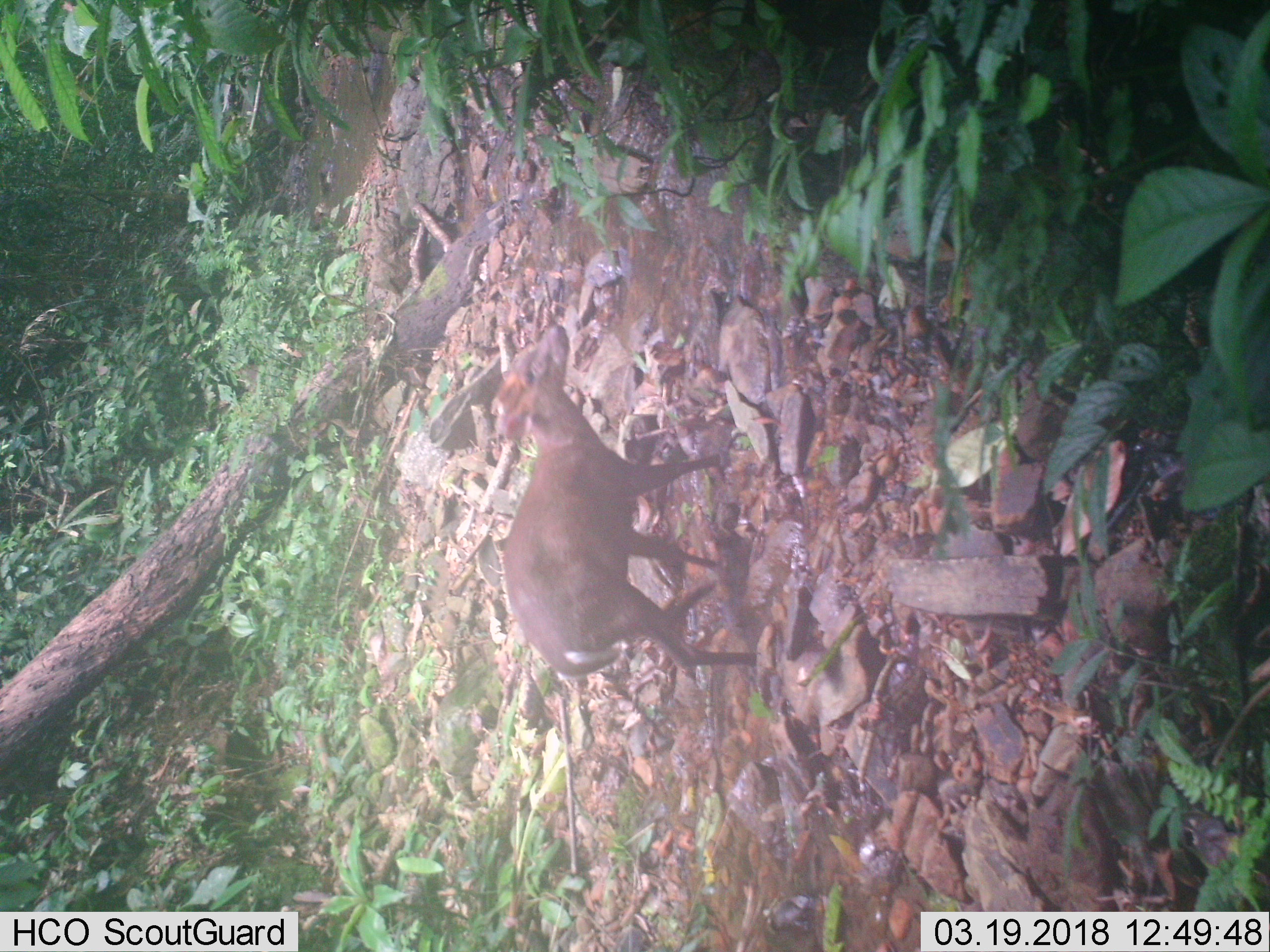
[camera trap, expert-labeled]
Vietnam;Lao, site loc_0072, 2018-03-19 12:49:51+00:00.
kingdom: Animalia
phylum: Chordata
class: Mammalia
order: Artiodactyla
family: Cervidae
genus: Muntiacus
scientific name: Muntiacus rooseveltorum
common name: roosevelt's muntjac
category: roosevelts muntjac group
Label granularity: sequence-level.